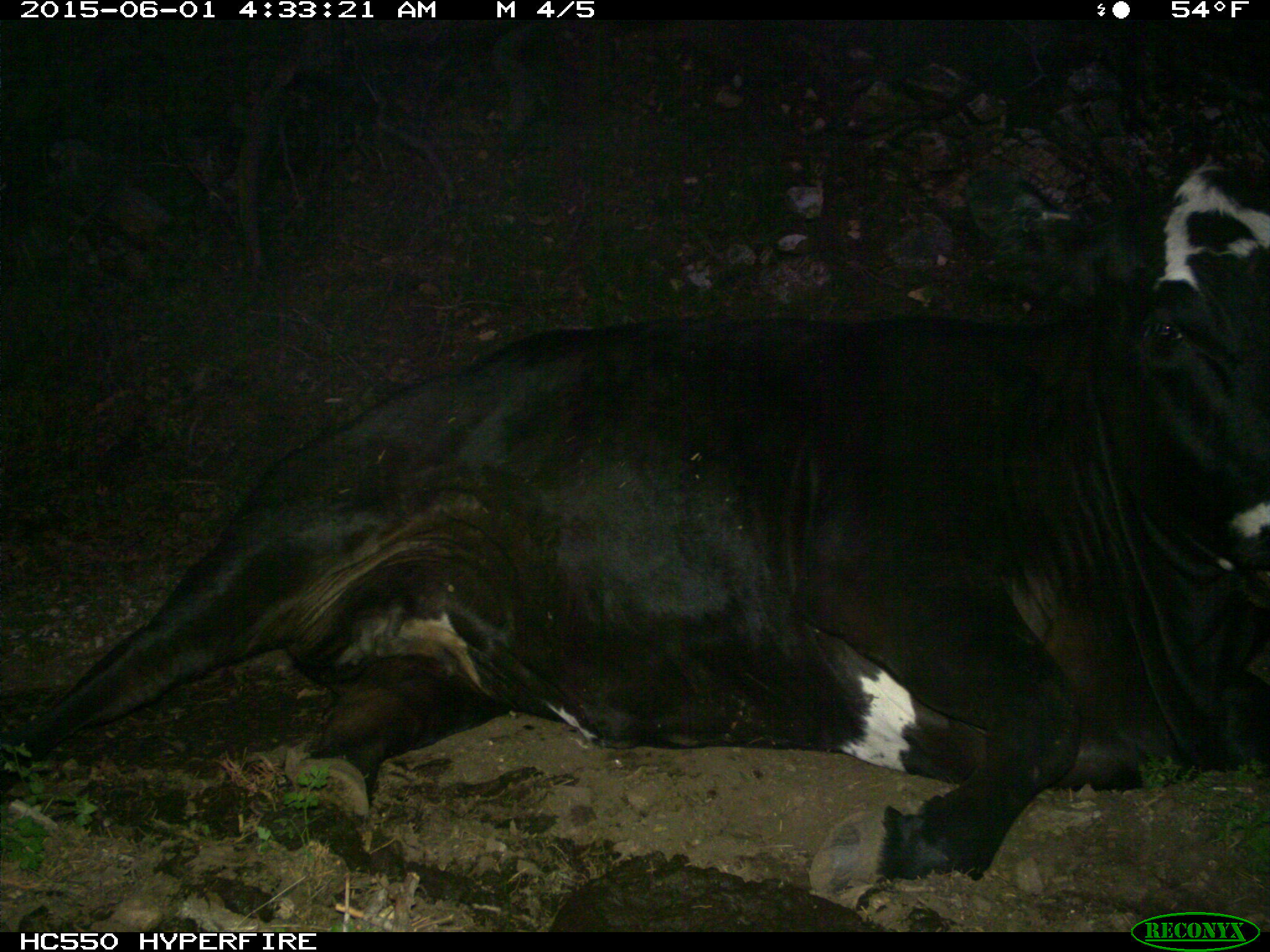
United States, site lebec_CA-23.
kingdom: Animalia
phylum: Chordata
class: Mammalia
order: Artiodactyla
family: Bovidae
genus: Bos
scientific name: Bos taurus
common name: domestic cow